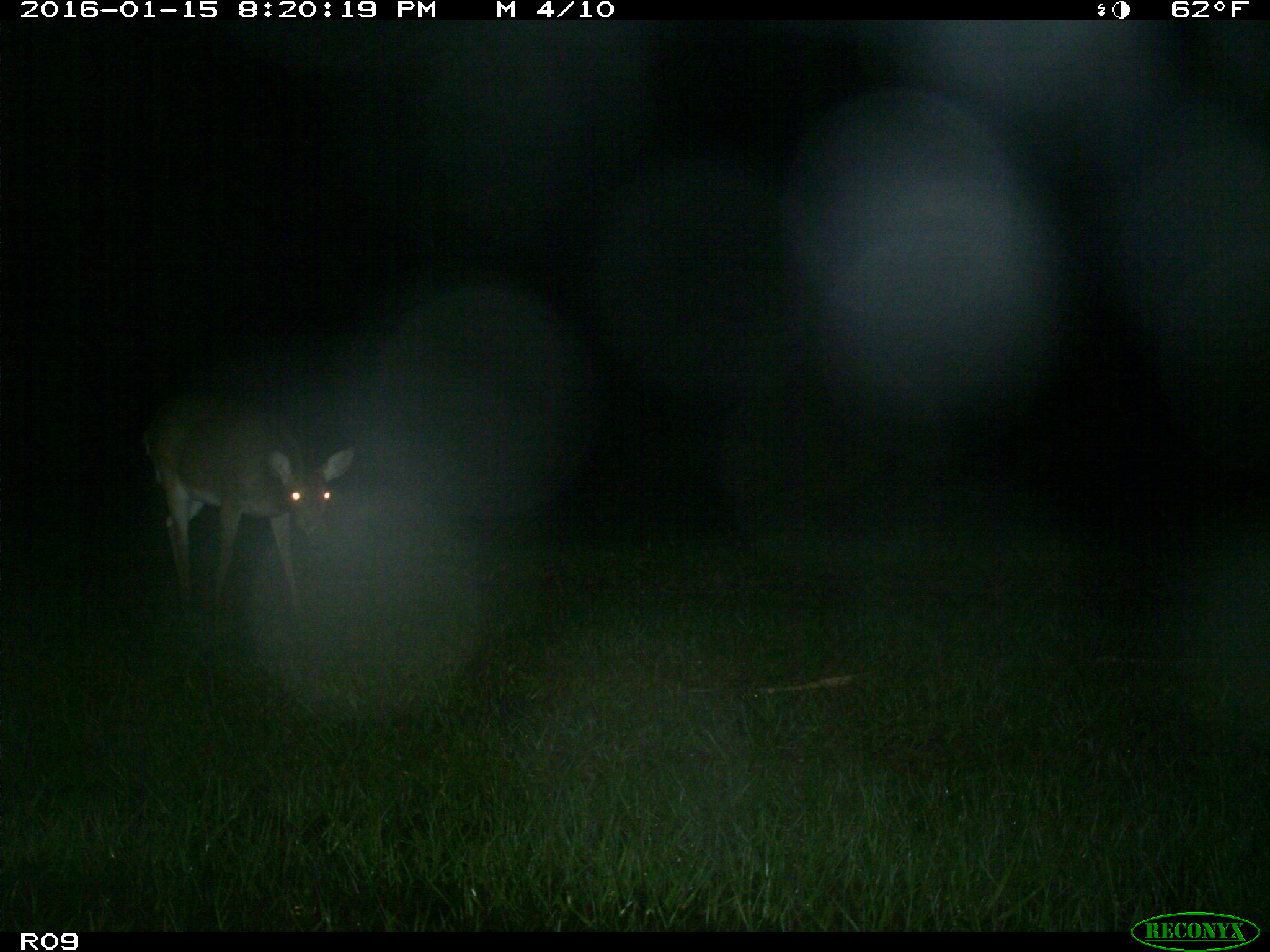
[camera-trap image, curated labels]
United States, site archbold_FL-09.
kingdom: Animalia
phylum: Chordata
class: Mammalia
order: Artiodactyla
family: Cervidae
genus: Odocoileus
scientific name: Odocoileus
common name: deer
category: unidentified deer